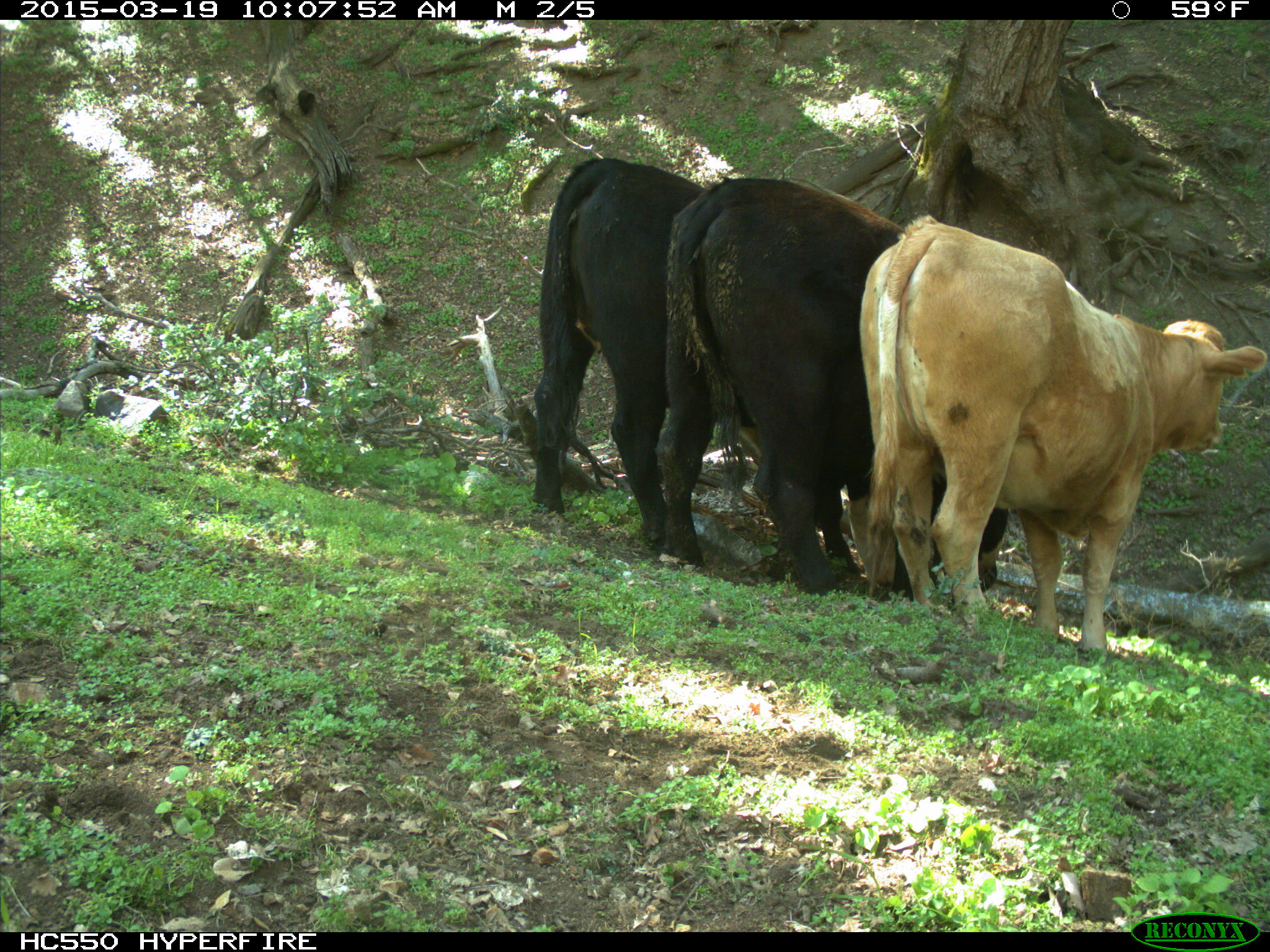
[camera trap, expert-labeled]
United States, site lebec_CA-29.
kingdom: Animalia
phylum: Chordata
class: Mammalia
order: Artiodactyla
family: Bovidae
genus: Bos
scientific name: Bos taurus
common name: domestic cow